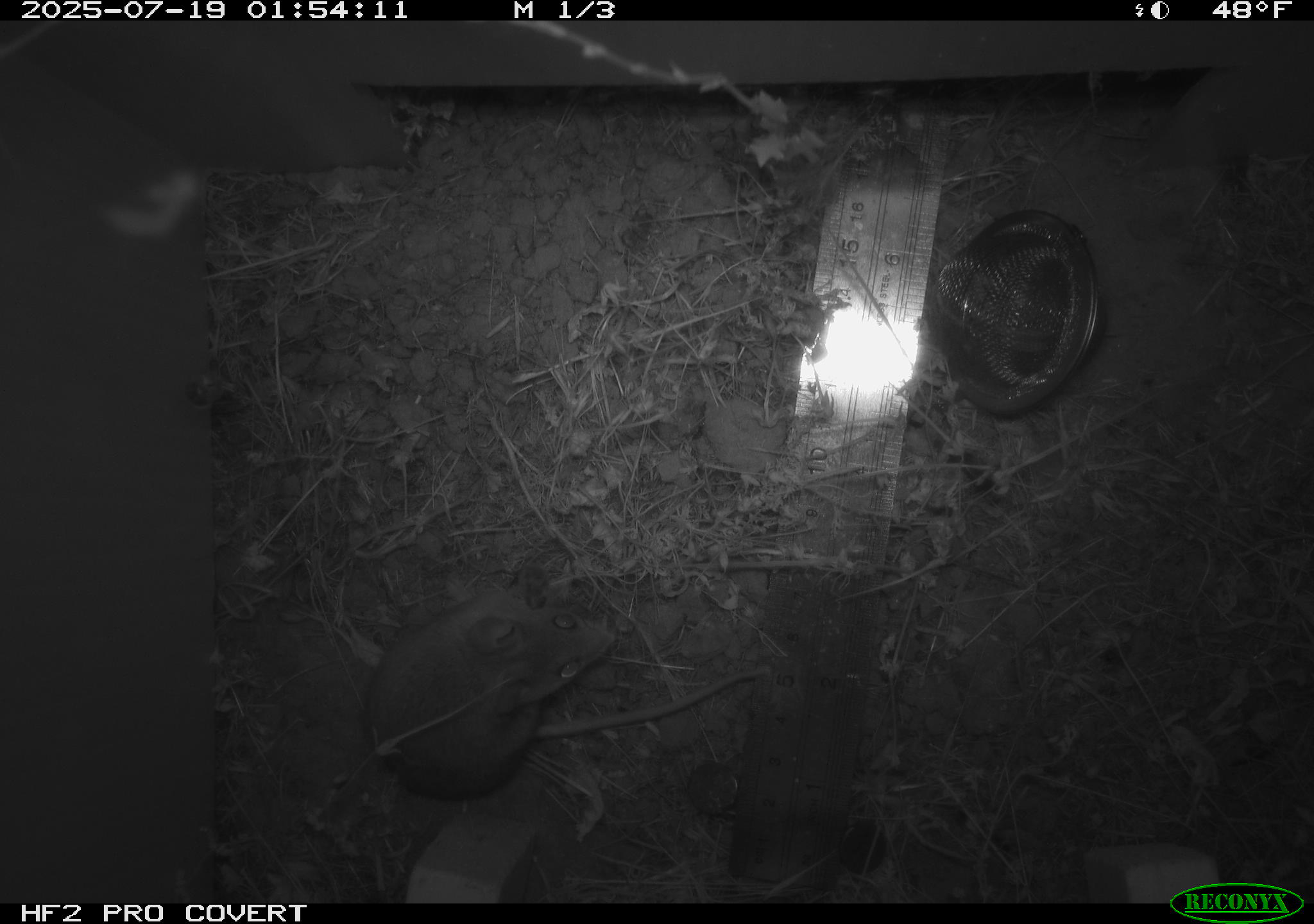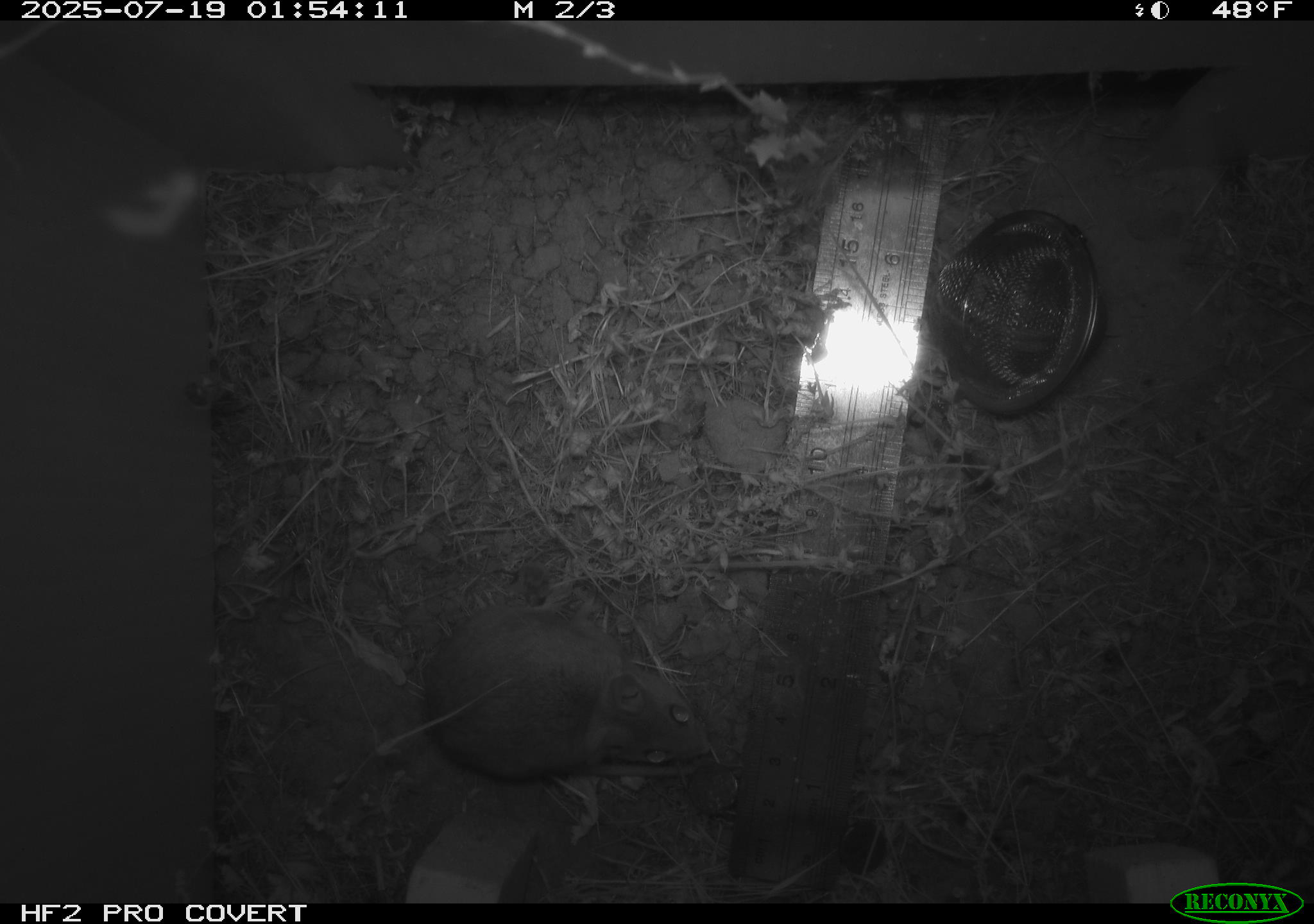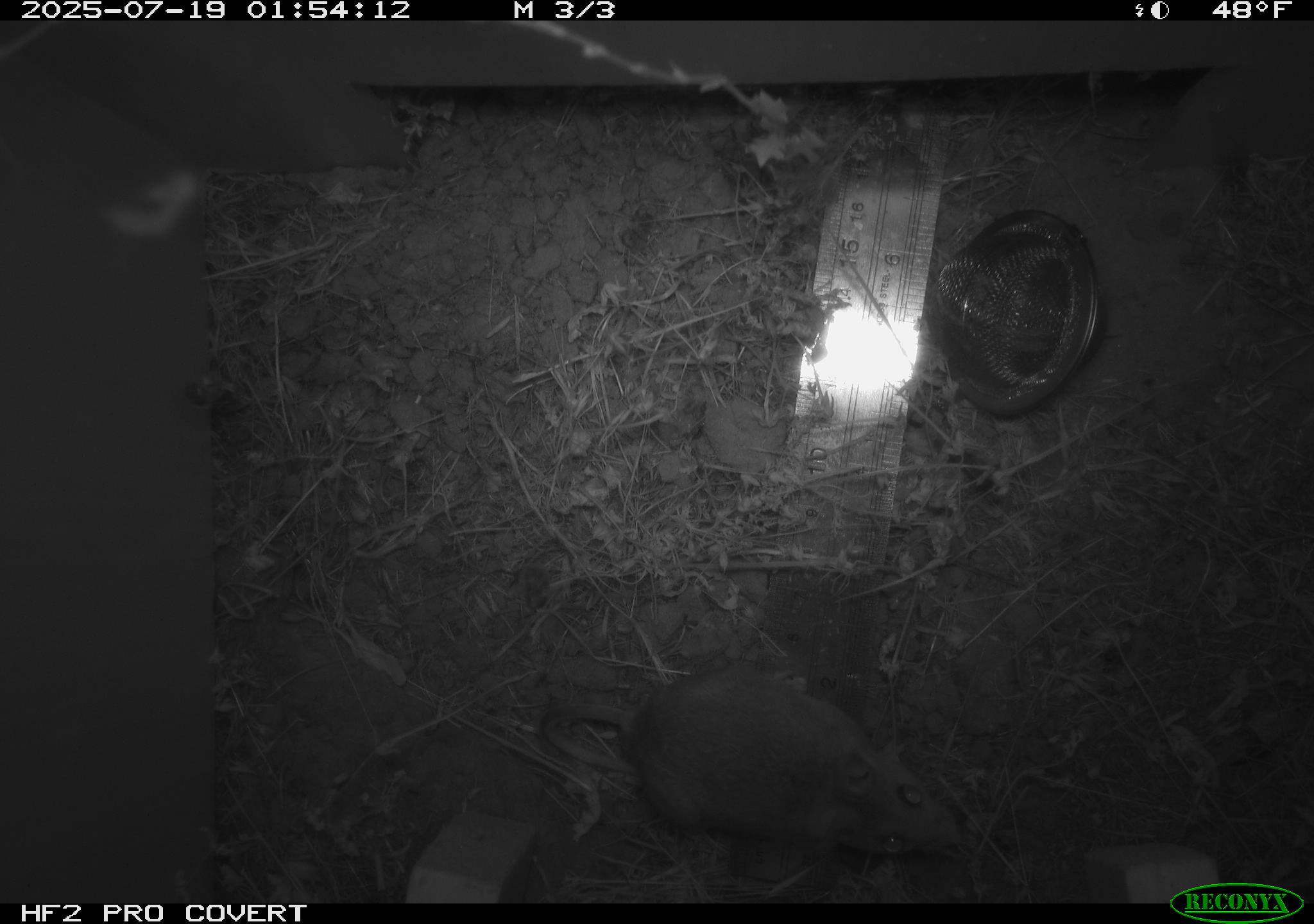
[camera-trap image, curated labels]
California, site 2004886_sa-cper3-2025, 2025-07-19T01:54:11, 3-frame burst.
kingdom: Animalia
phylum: Chordata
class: Mammalia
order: Rodentia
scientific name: Rodentia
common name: rodent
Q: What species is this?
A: Rodent (Rodentia).